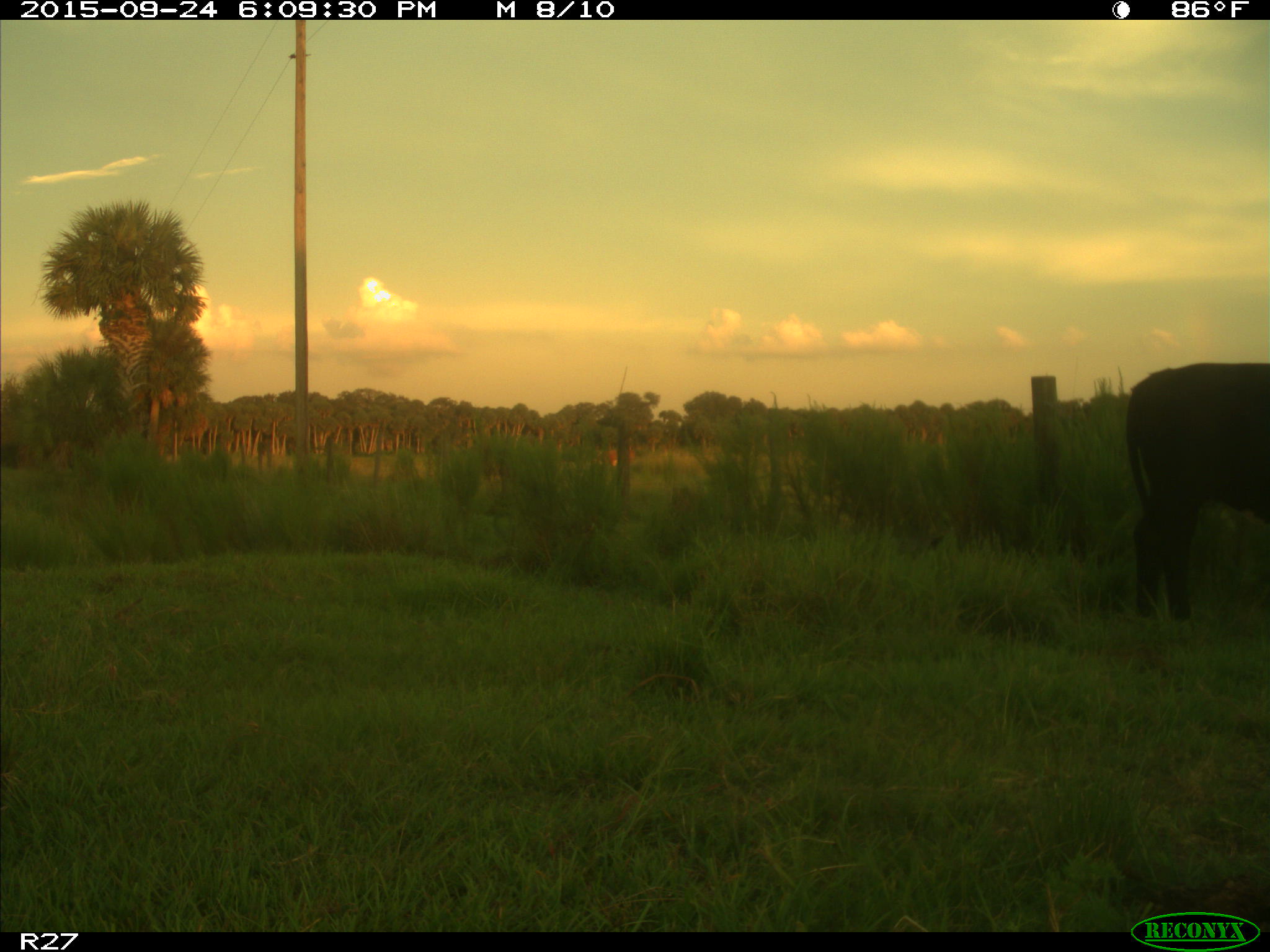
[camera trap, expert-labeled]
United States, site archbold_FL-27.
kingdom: Animalia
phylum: Chordata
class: Mammalia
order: Artiodactyla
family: Bovidae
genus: Bos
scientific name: Bos taurus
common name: domestic cow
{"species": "Bos taurus (domestic cow)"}